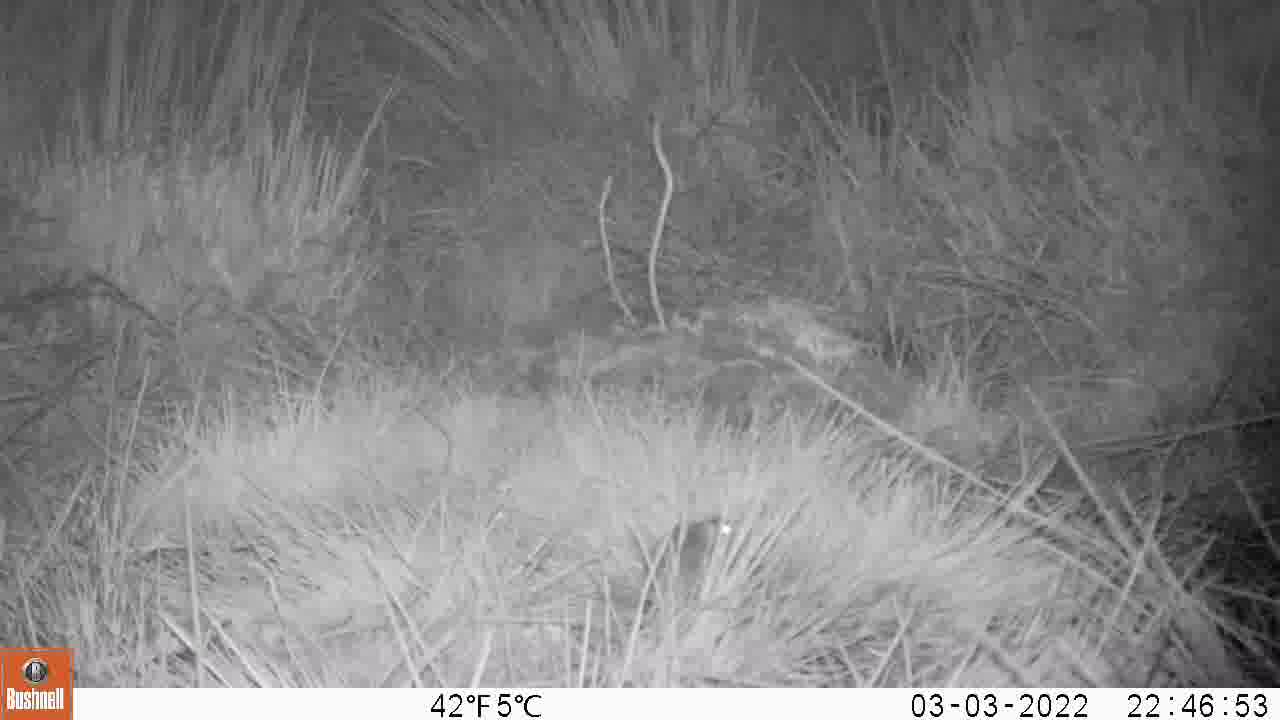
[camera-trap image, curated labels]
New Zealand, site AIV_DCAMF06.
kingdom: Animalia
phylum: Chordata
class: Mammalia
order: Rodentia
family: Muridae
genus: Mus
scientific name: Mus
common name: mouse